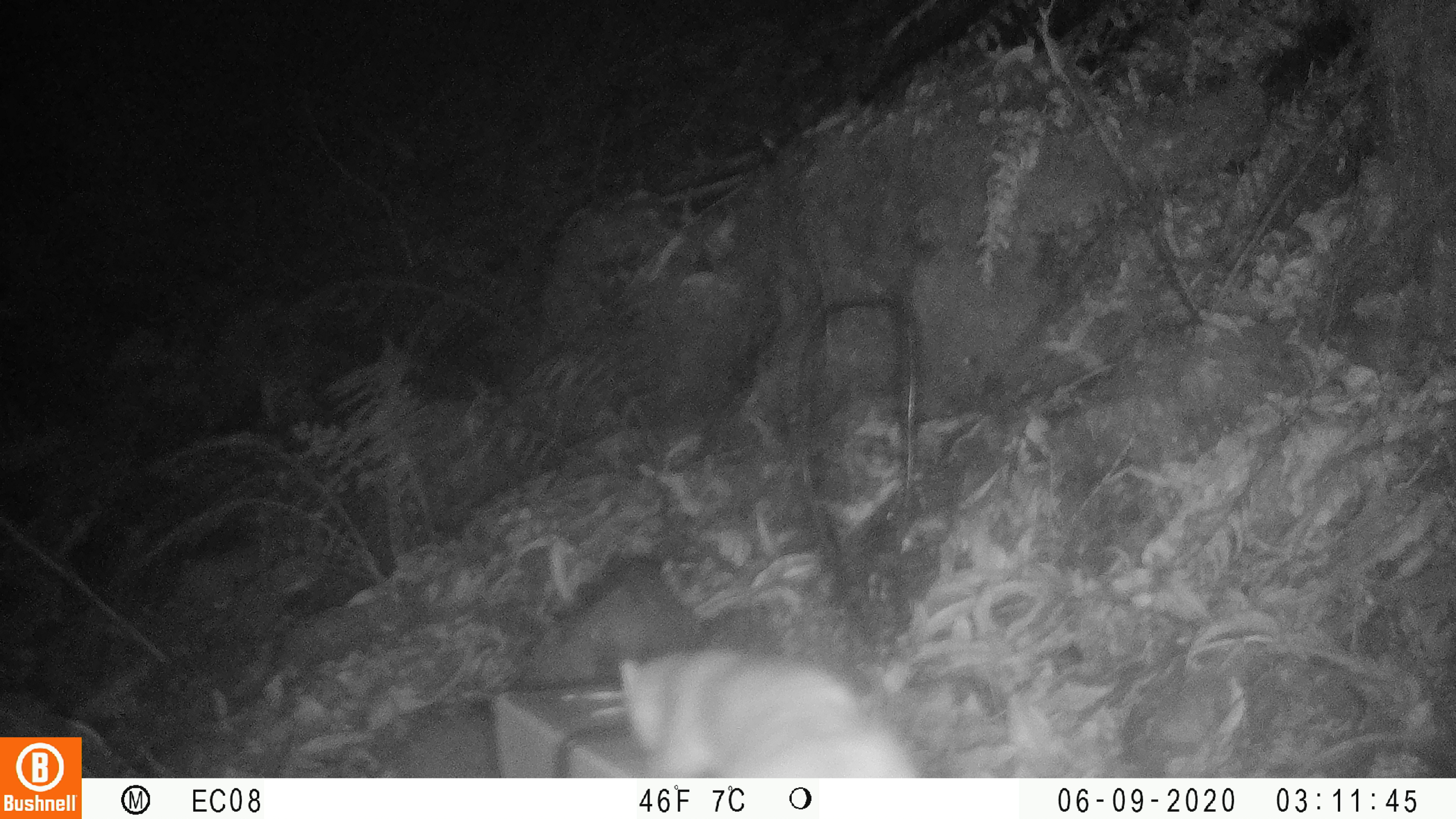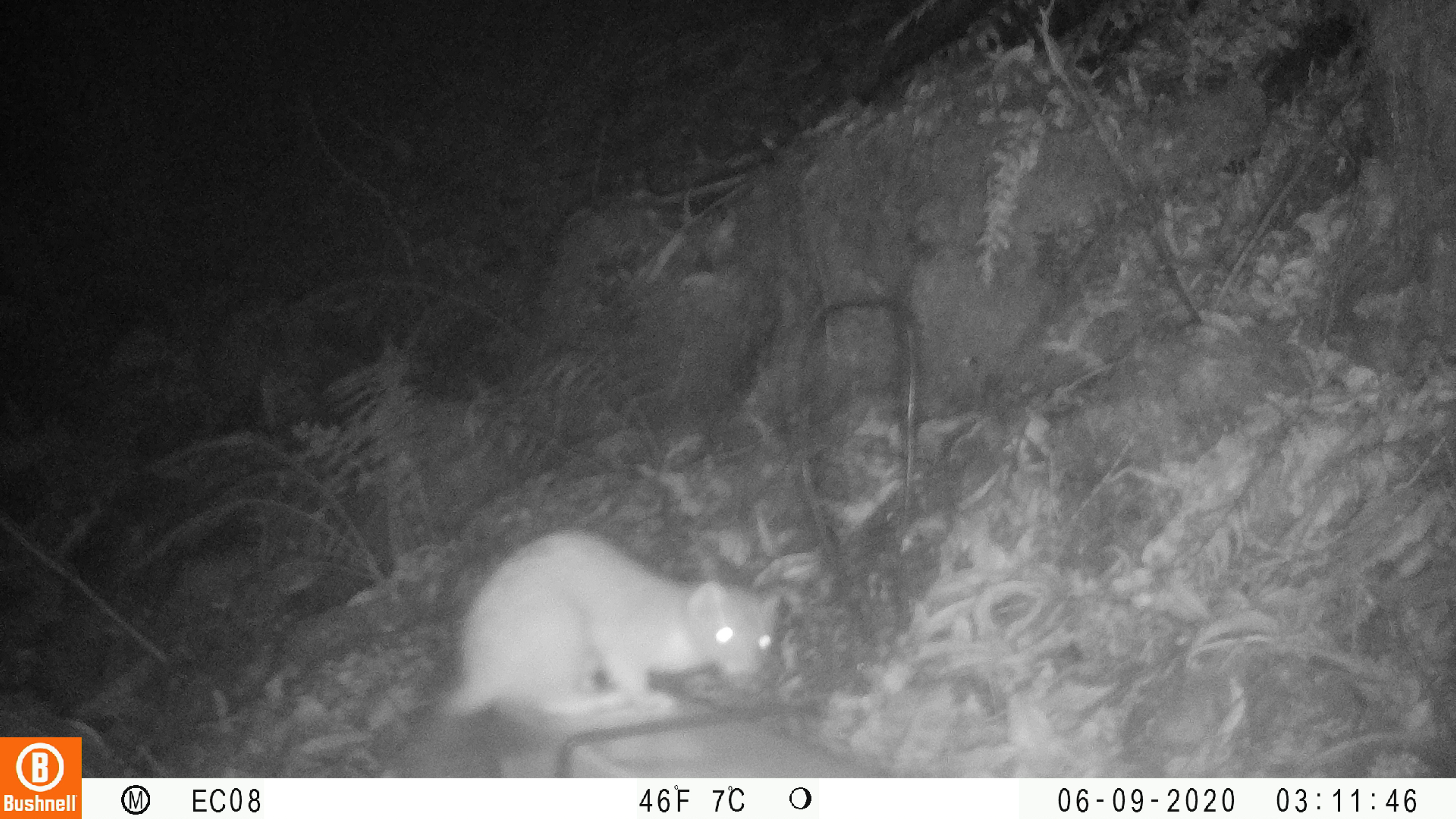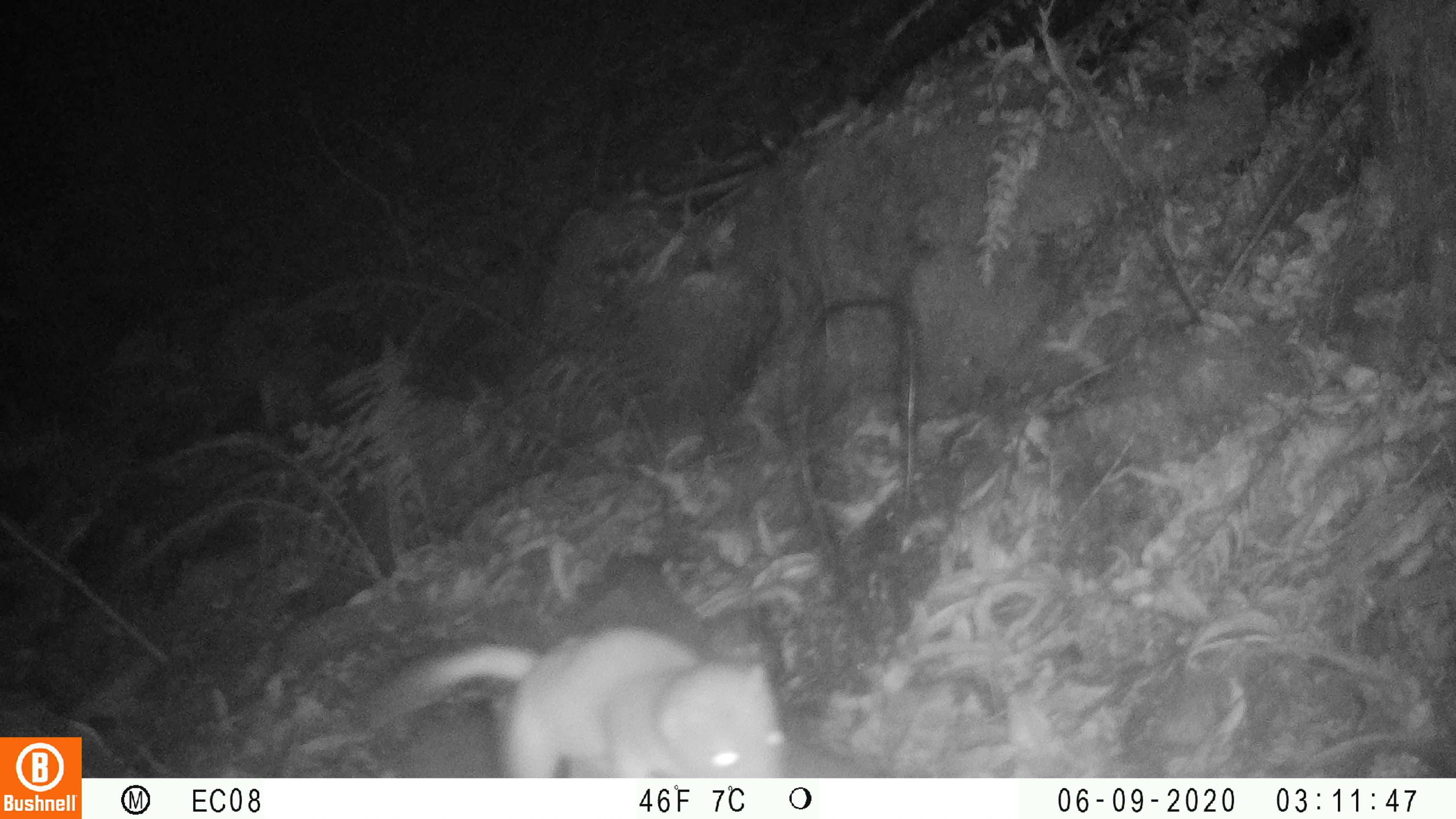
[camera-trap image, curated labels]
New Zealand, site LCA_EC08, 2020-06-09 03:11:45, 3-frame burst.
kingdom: Animalia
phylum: Chordata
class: Mammalia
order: Carnivora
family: Mustelidae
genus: Mustela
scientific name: Mustela erminea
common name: stoat